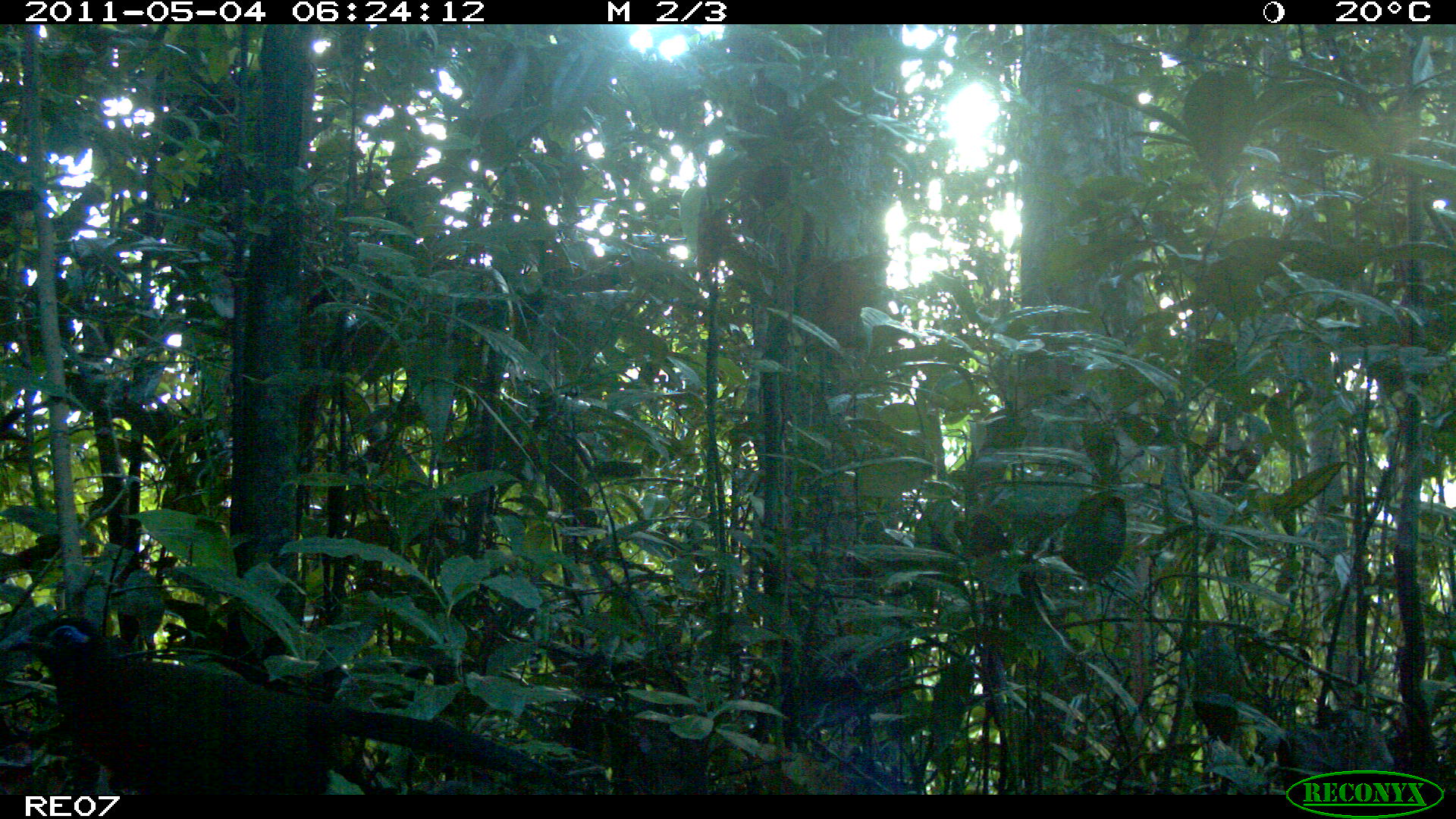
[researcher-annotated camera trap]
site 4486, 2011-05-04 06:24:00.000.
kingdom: Animalia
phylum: Chordata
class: Aves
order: Cuculiformes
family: Cuculidae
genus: Coua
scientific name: Coua serriana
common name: red-breasted coua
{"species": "Coua serriana (red-breasted coua)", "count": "1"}